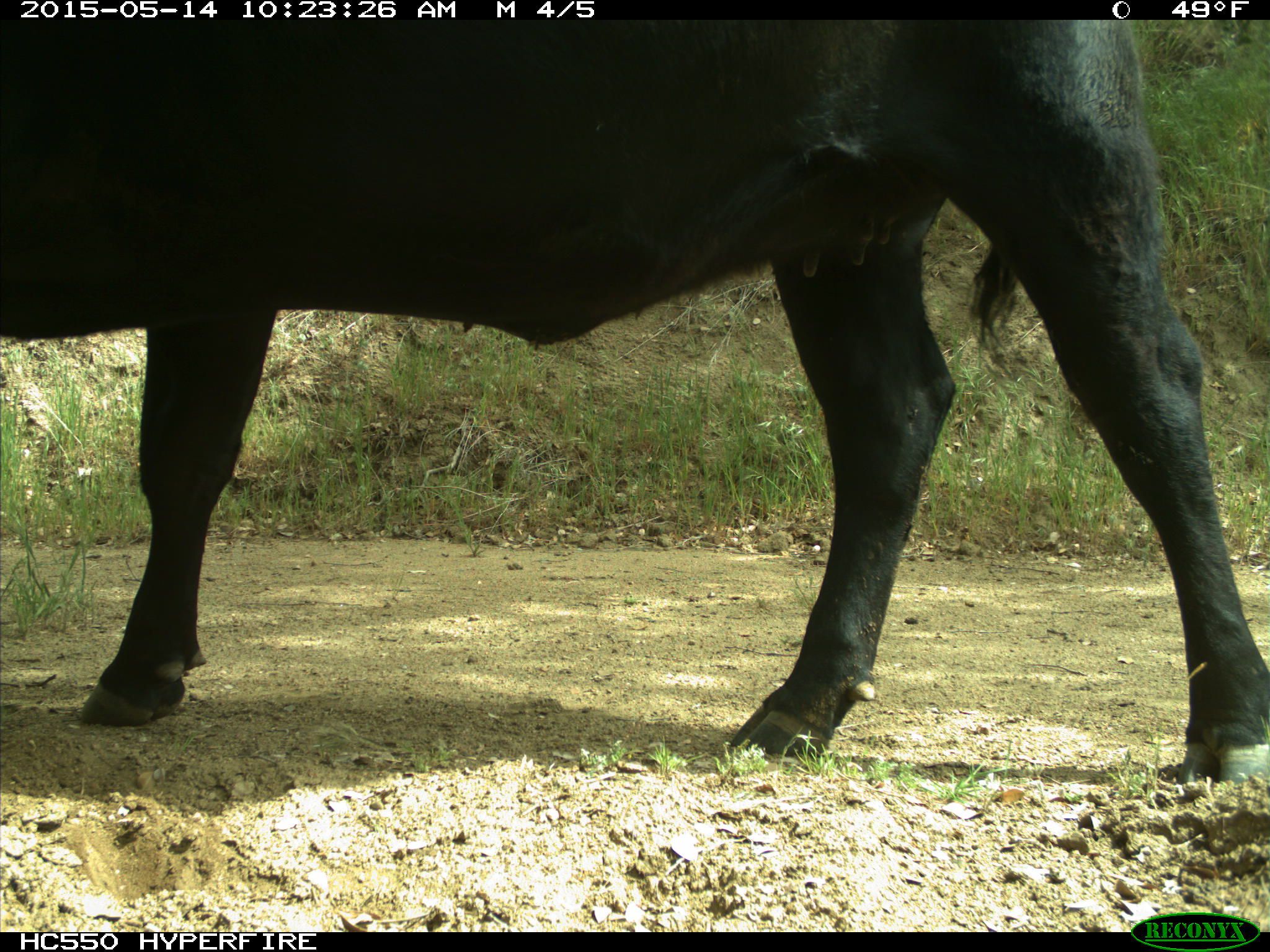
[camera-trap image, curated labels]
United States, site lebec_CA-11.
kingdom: Animalia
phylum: Chordata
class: Mammalia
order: Artiodactyla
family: Bovidae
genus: Bos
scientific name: Bos taurus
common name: domestic cow